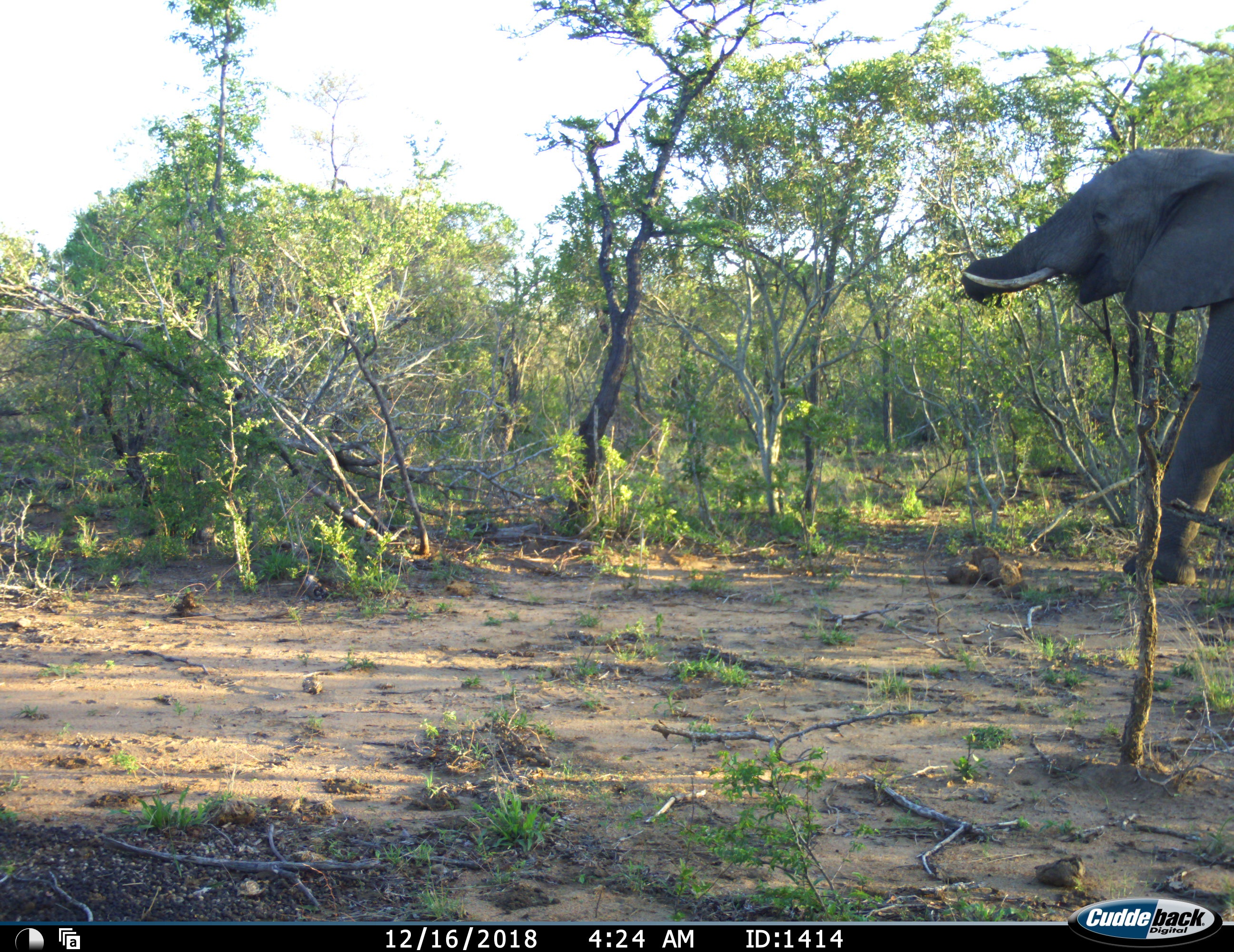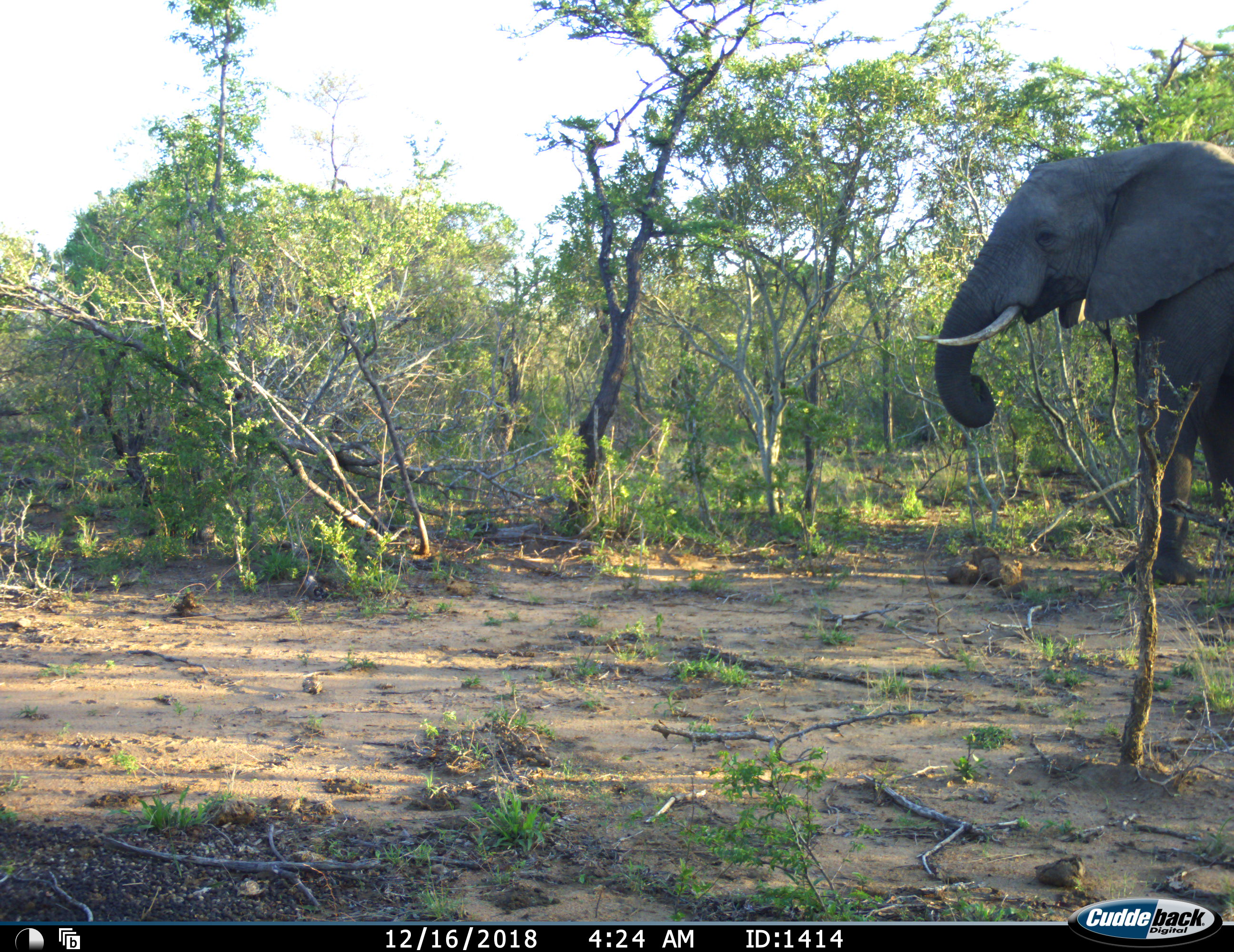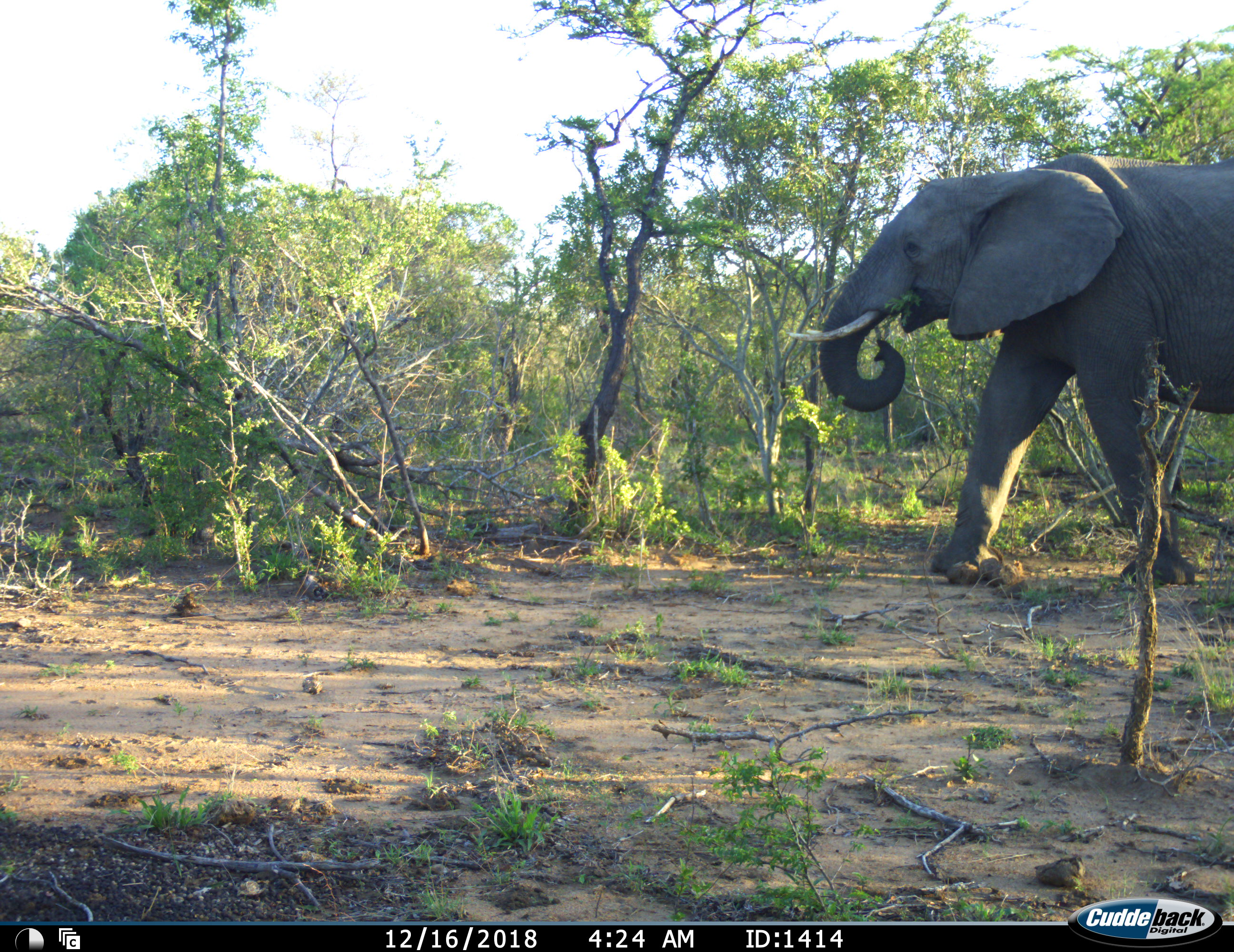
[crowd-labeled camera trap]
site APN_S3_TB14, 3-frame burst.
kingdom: Animalia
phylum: Chordata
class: Mammalia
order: Proboscidea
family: Elephantidae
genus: Loxodonta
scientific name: Loxodonta africana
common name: african bush elephant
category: elephant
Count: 1.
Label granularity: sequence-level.